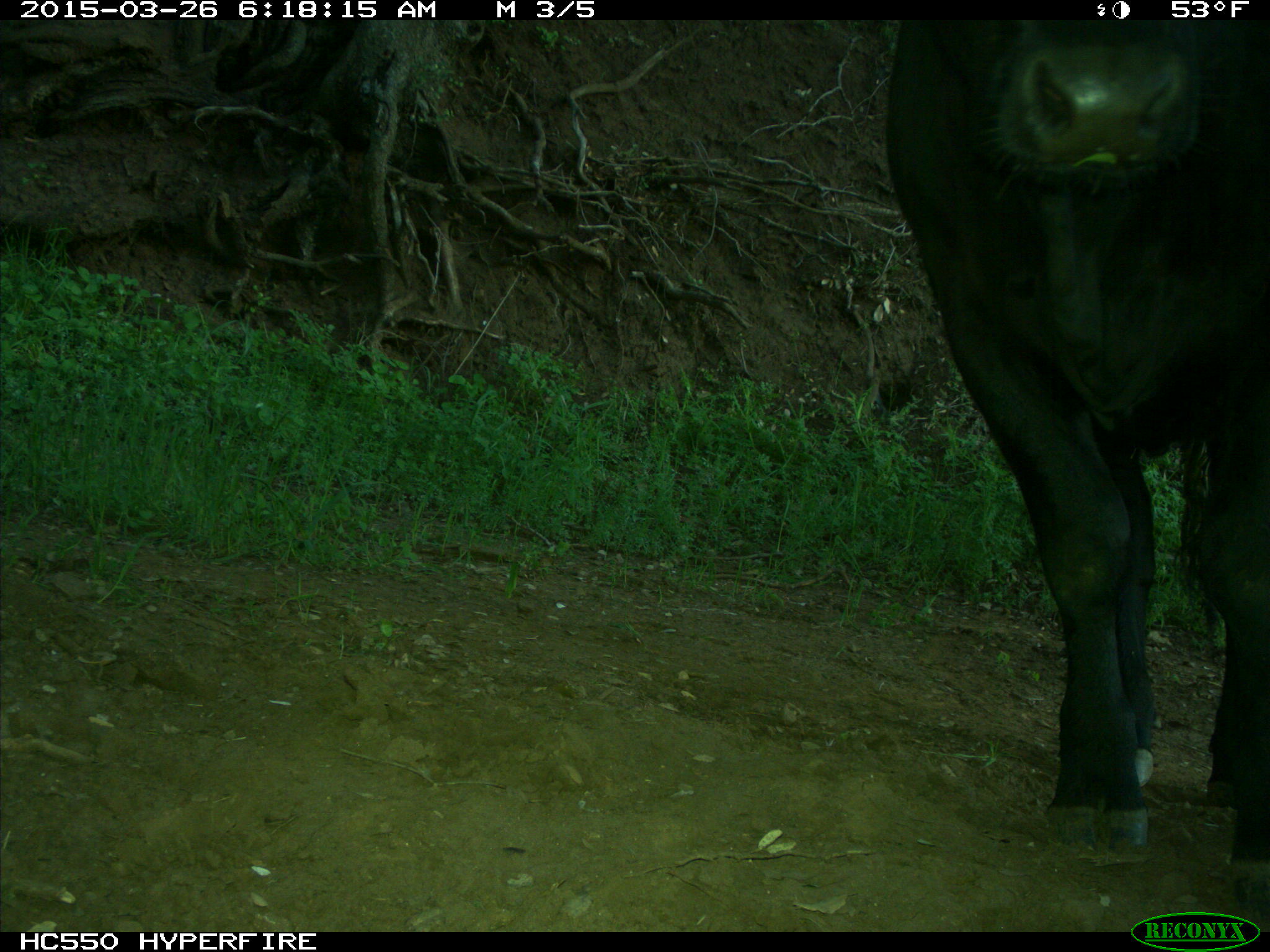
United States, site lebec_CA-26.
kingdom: Animalia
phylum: Chordata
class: Mammalia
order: Artiodactyla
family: Bovidae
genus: Bos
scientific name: Bos taurus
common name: domestic cow